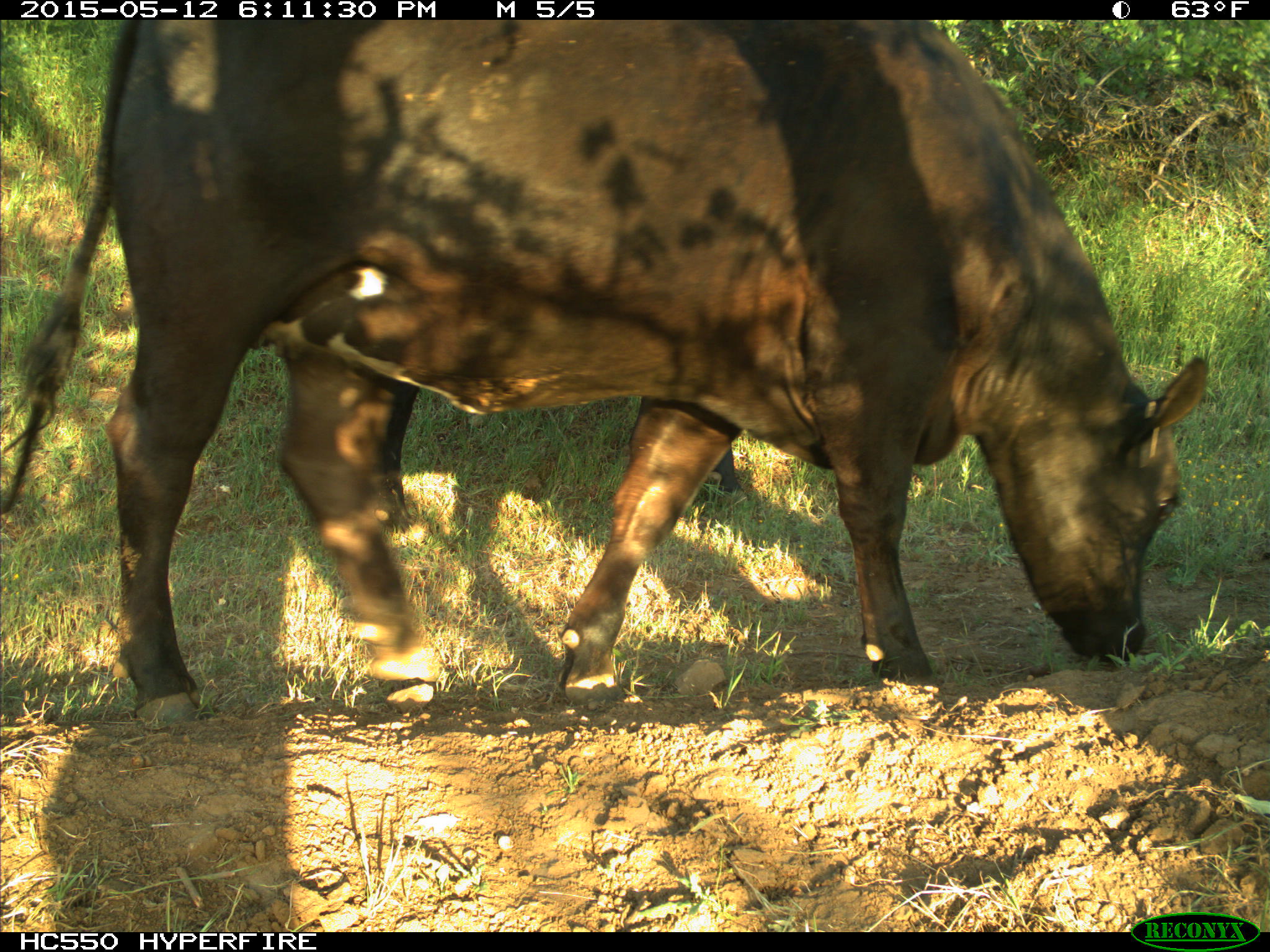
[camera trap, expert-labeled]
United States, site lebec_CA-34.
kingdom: Animalia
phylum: Chordata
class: Mammalia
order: Artiodactyla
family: Bovidae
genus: Bos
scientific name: Bos taurus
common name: domestic cow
Bos taurus (domestic cow).